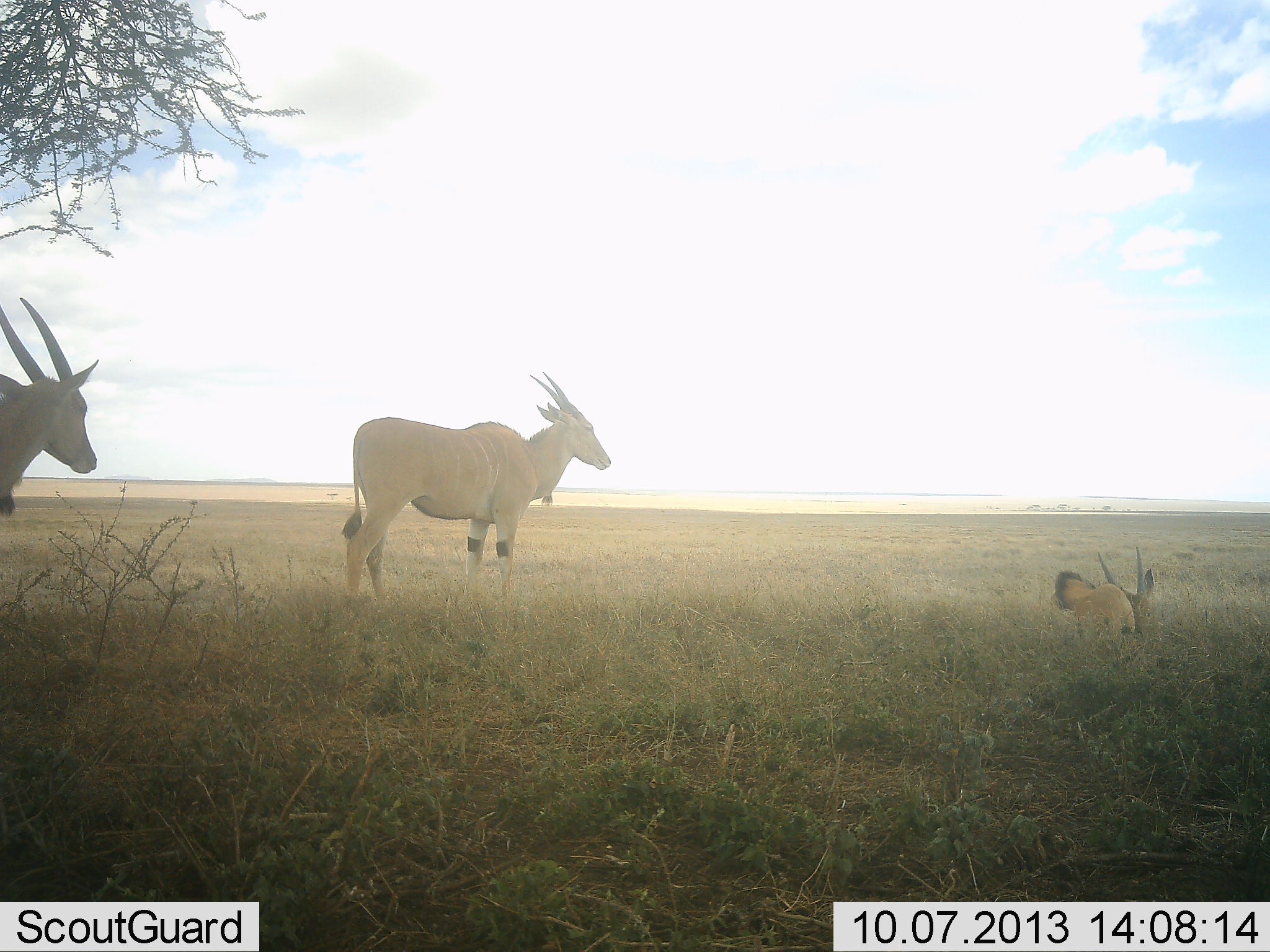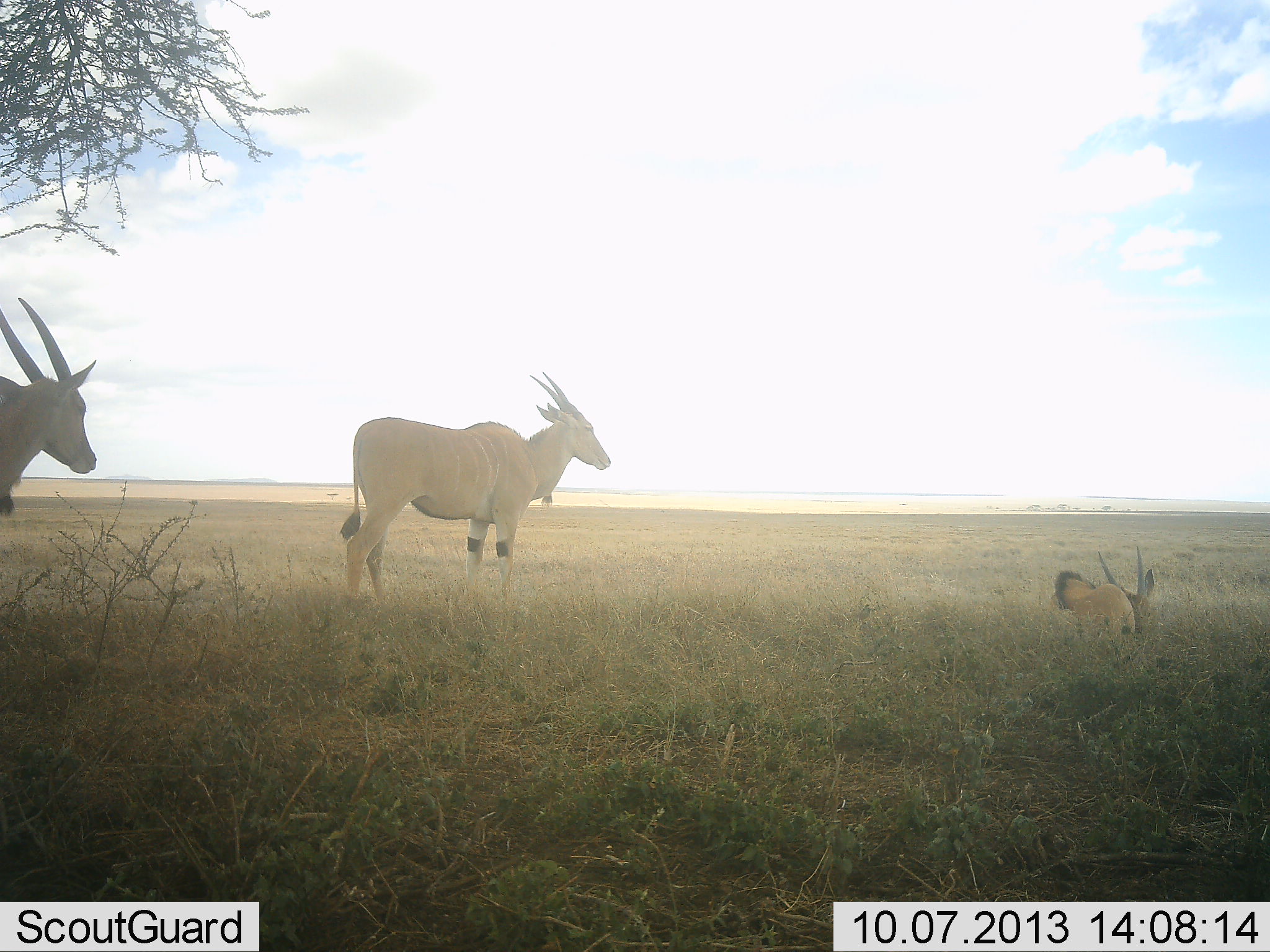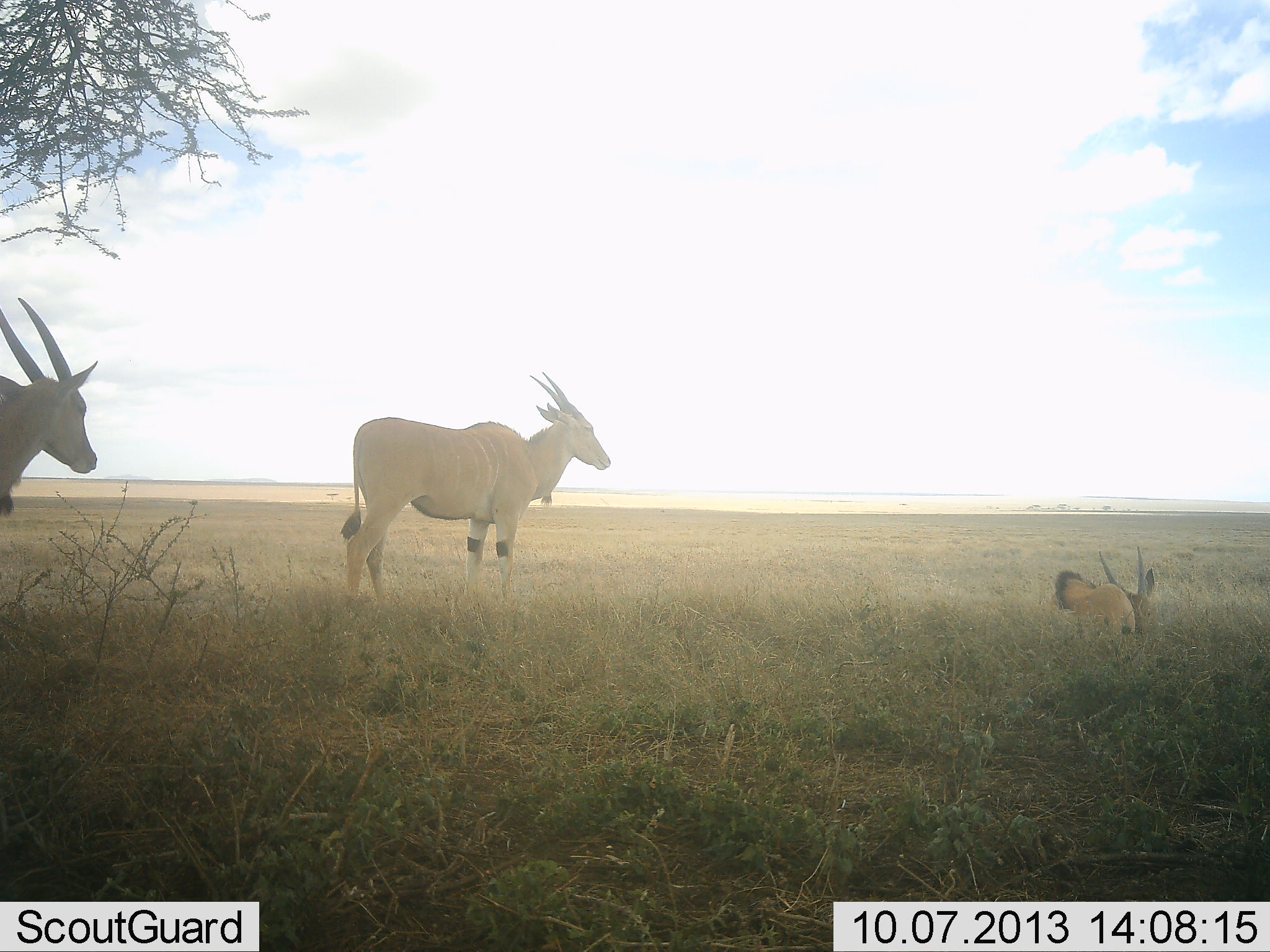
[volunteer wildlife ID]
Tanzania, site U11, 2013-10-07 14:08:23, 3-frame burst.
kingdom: Animalia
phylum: Chordata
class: Mammalia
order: Artiodactyla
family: Bovidae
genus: Tragelaphus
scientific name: Tragelaphus oryx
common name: eland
Eland (Tragelaphus oryx), count 3. Behavior (volunteer vote fractions): standing 87%, resting 73%, moving 3%, interacting 3%. Young present (vote fraction): 10%. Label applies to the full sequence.